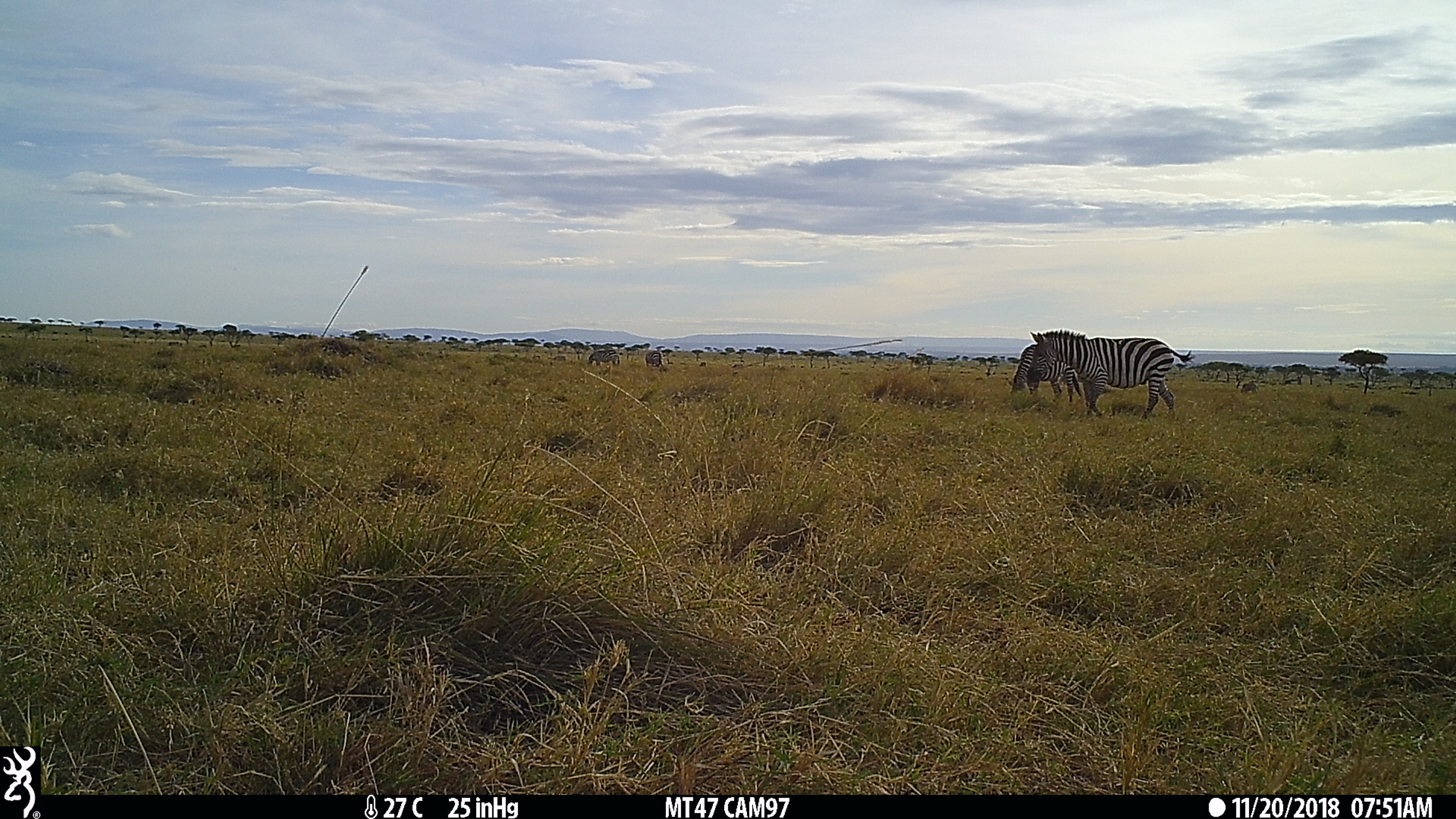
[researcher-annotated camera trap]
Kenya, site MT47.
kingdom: Animalia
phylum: Chordata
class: Mammalia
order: Perissodactyla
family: Equidae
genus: Equus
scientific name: Equus quagga burchellii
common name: burchell's zebra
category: zebra